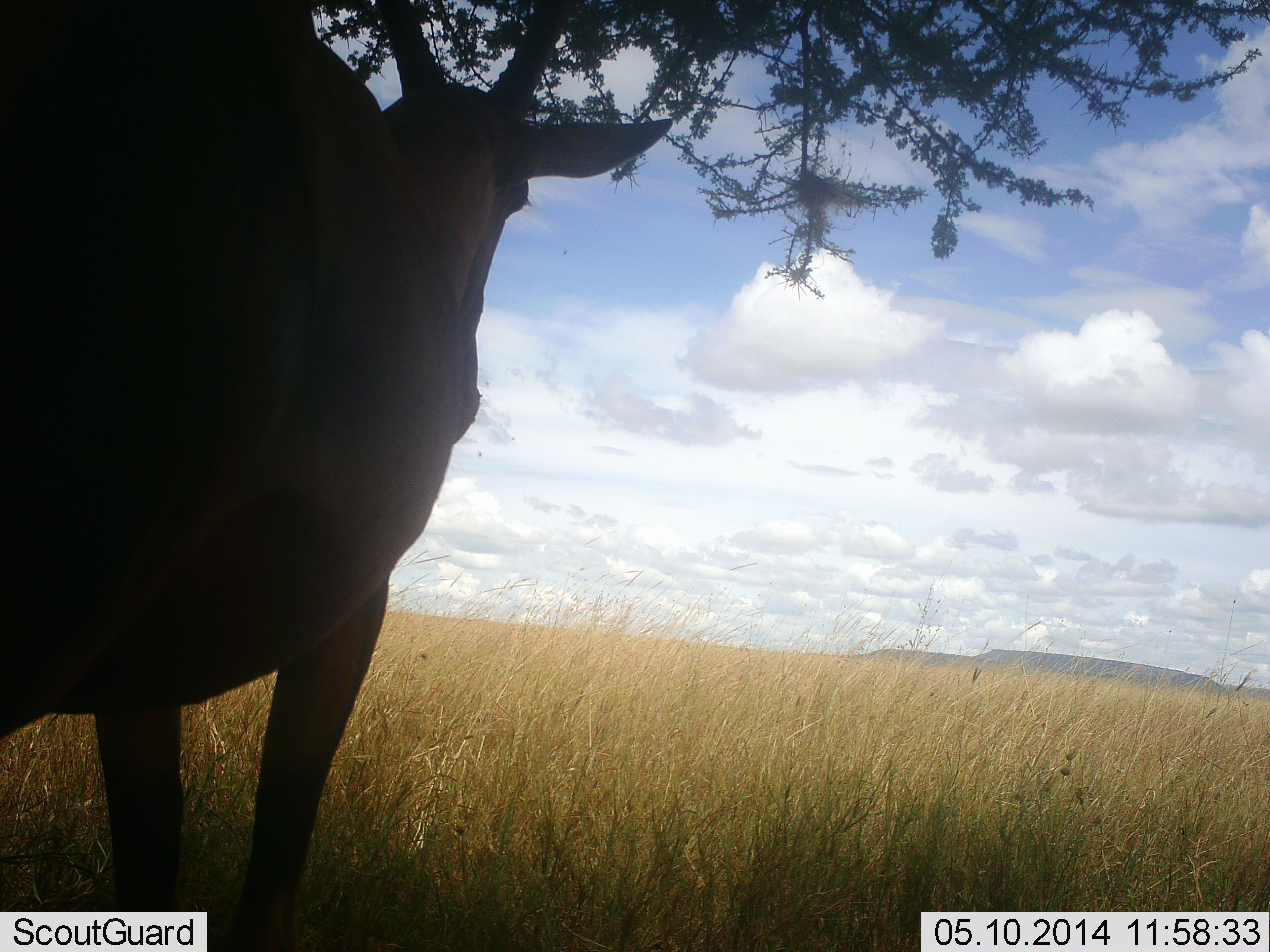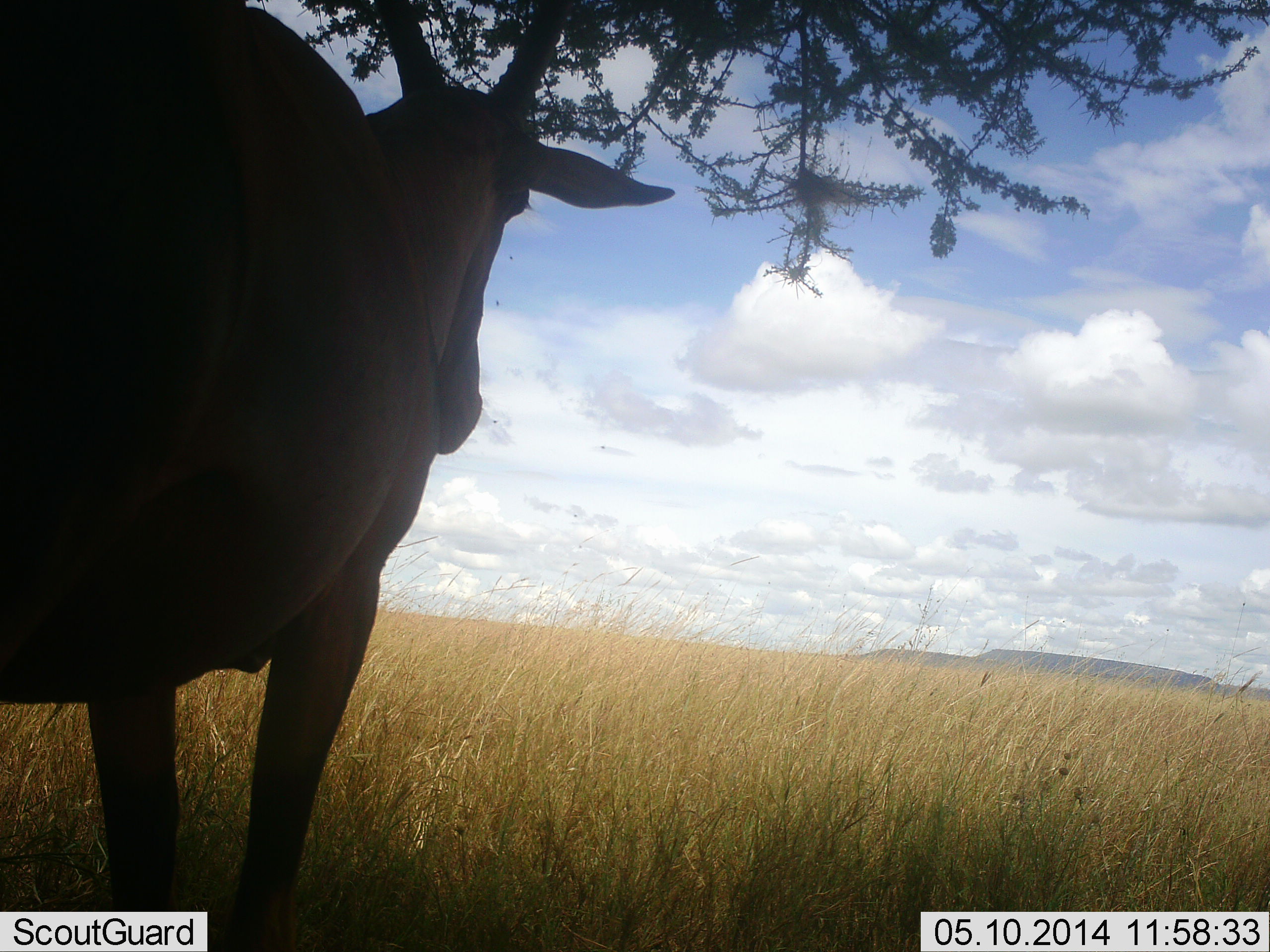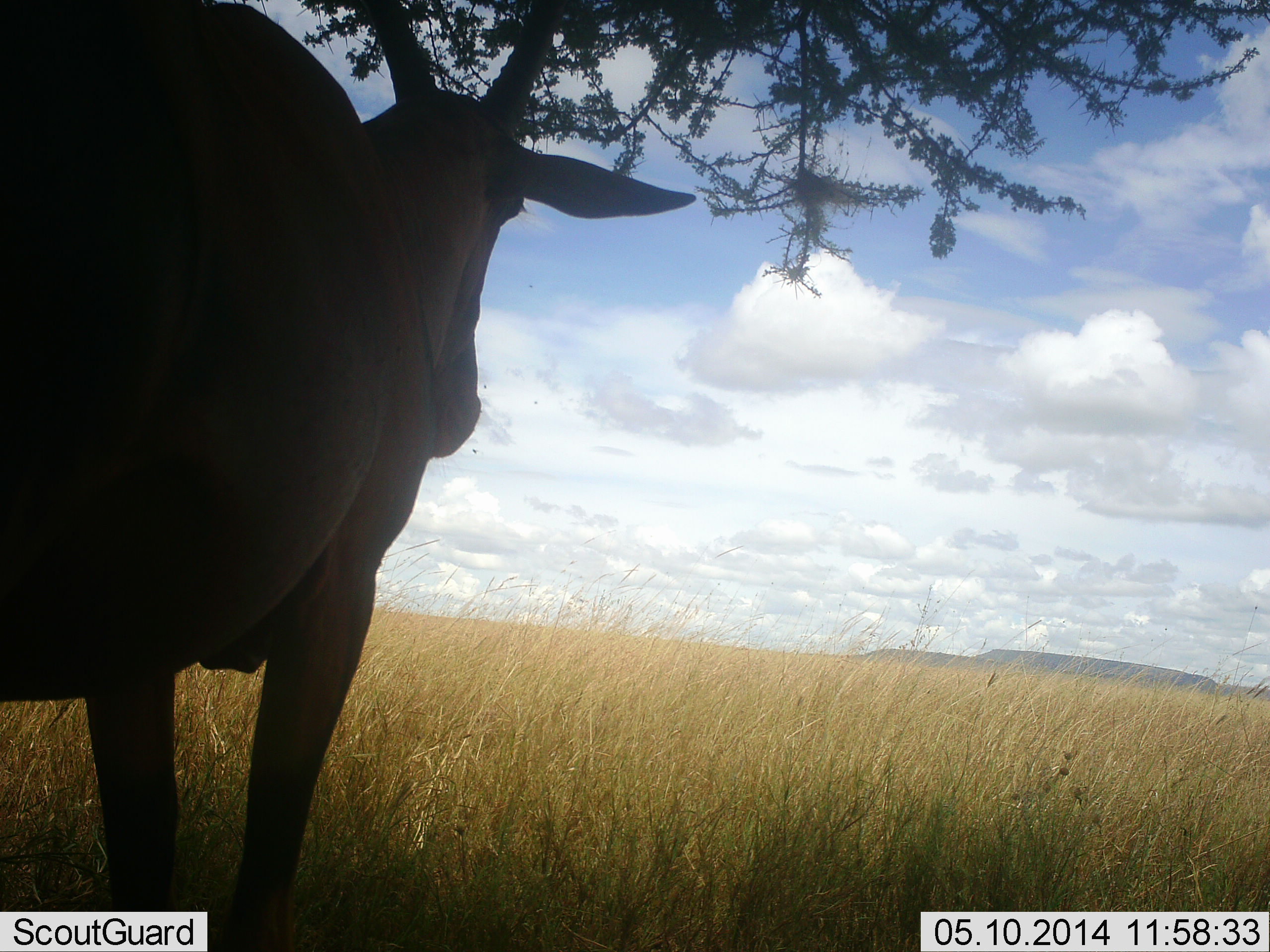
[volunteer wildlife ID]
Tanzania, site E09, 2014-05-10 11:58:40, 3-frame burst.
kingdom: Animalia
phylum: Chordata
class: Mammalia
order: Artiodactyla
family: Bovidae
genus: Damaliscus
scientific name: Damaliscus lunatus jimela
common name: topi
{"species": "topi (Damaliscus lunatus jimela)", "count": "1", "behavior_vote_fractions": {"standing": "88%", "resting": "12%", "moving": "12%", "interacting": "0%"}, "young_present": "0%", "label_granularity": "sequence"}